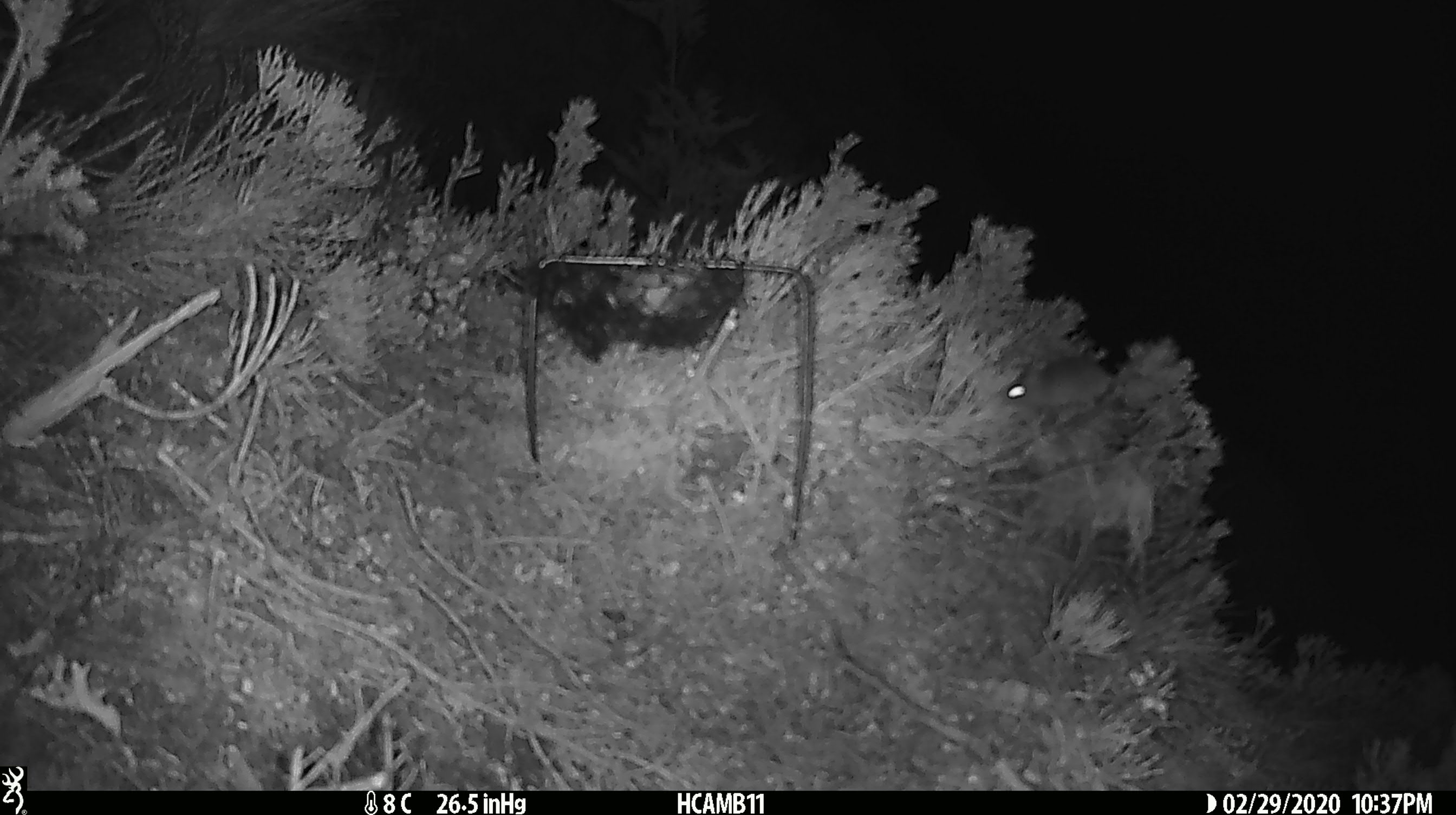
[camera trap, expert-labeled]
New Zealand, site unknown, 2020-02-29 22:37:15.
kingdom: Animalia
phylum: Chordata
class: Mammalia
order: Rodentia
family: Muridae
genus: Mus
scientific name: Mus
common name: mouse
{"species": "mouse (Mus)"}